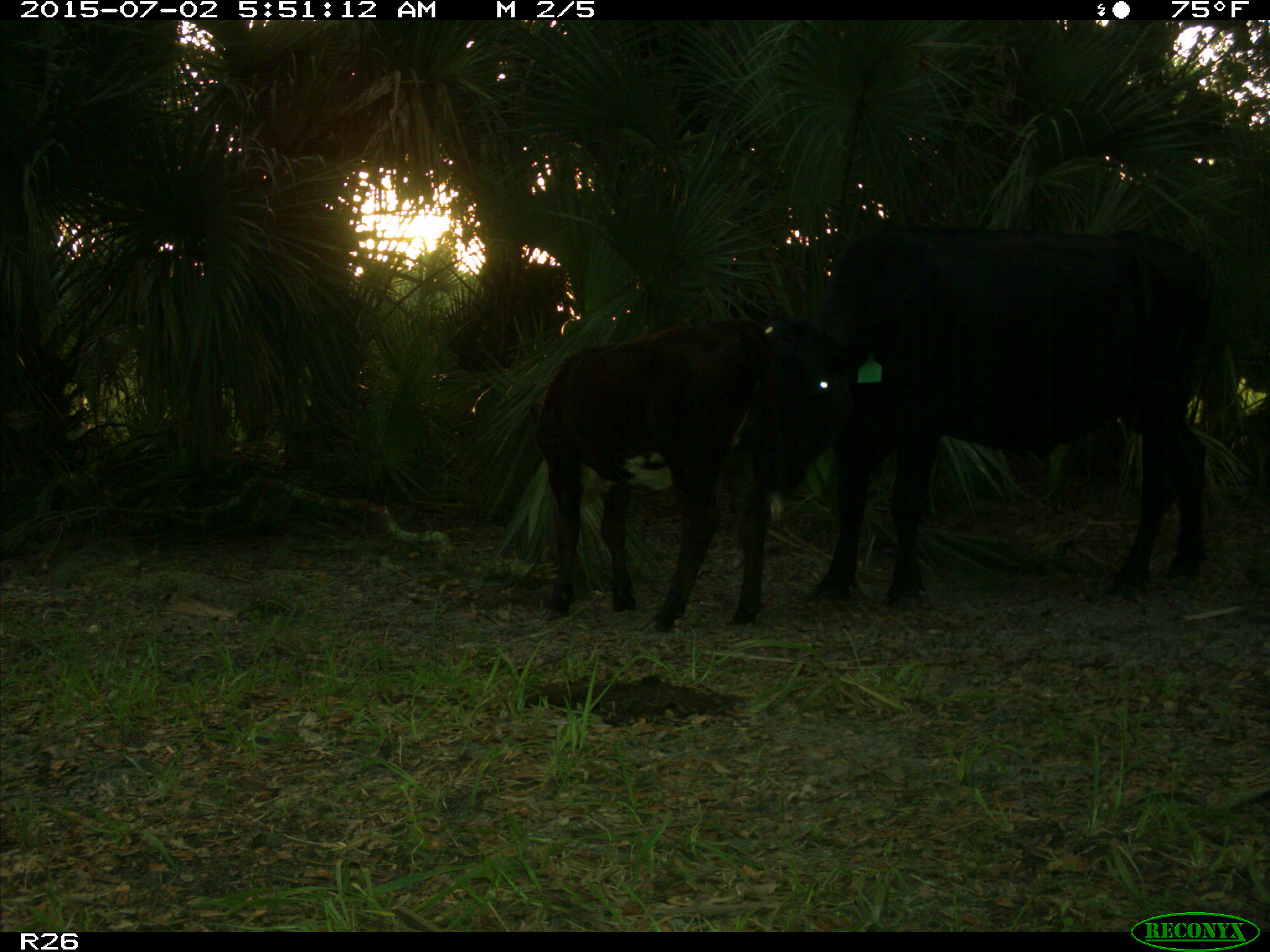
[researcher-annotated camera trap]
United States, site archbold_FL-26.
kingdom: Animalia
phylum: Chordata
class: Mammalia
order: Artiodactyla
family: Bovidae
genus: Bos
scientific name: Bos taurus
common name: domestic cow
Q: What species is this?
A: Bos taurus (domestic cow).